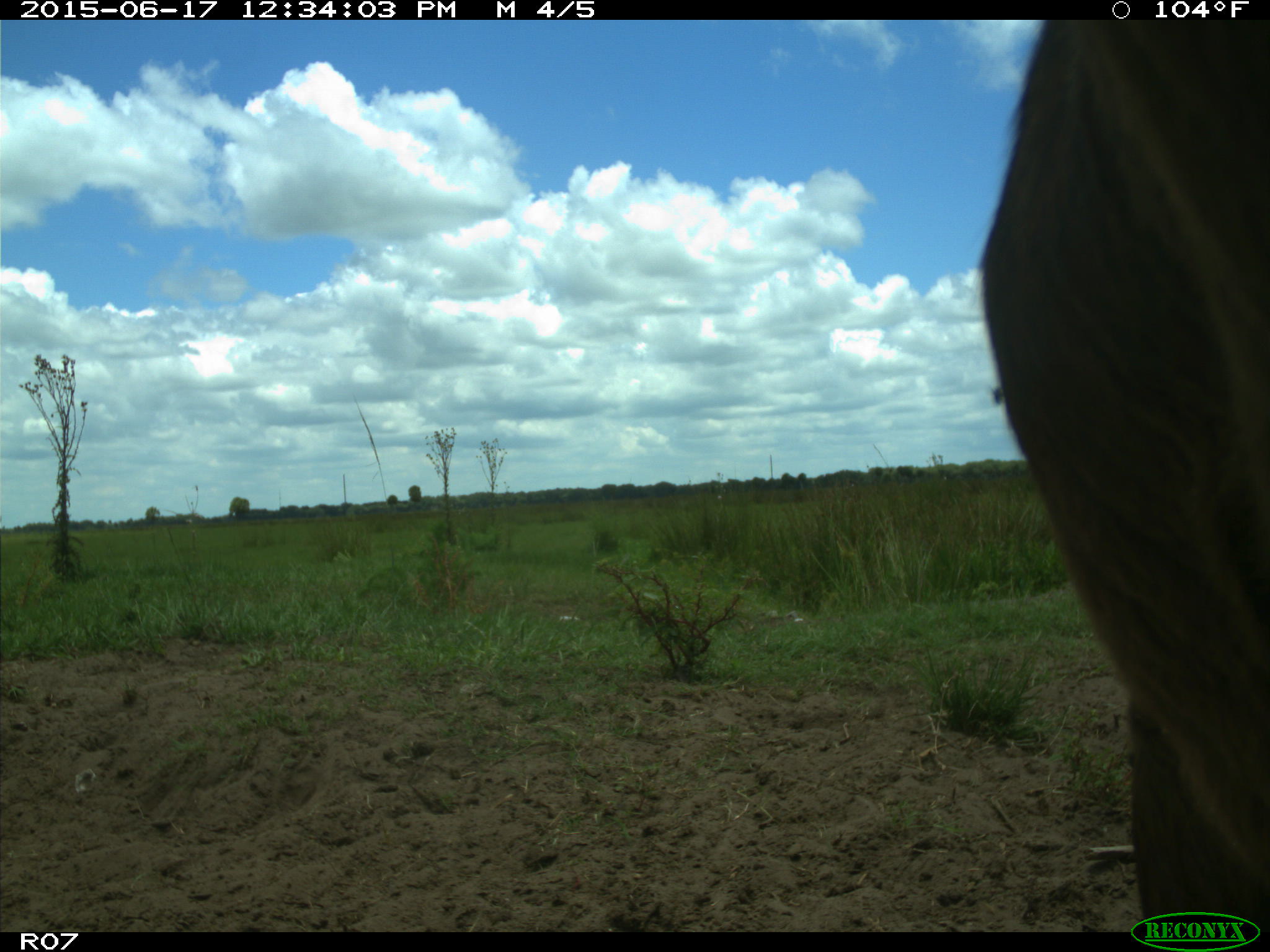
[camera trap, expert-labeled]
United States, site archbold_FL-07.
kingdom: Animalia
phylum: Chordata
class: Mammalia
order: Artiodactyla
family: Bovidae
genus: Bos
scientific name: Bos taurus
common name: domestic cow